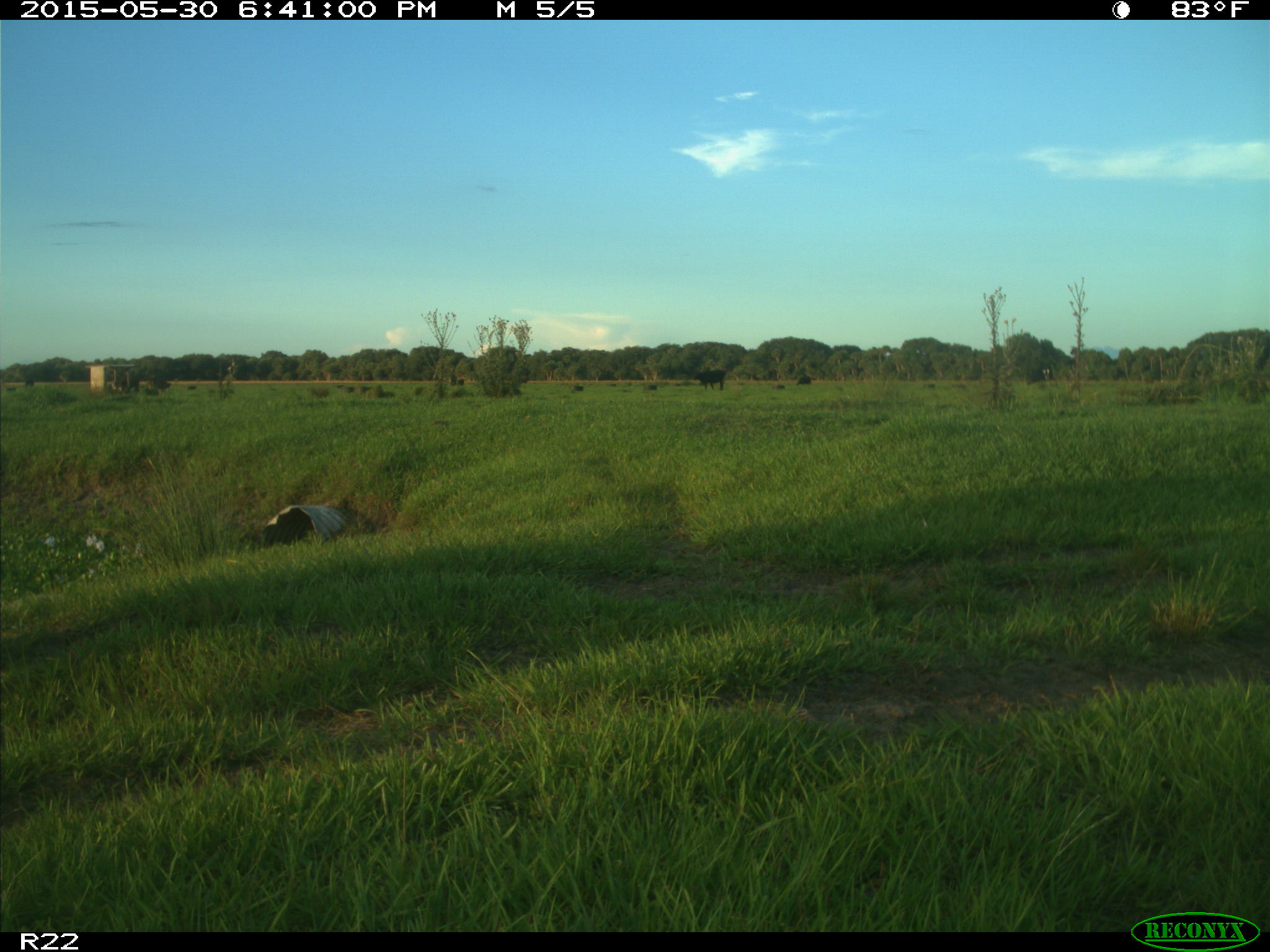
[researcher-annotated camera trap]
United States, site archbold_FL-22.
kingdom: Animalia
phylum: Chordata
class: Mammalia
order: Artiodactyla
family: Bovidae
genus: Bos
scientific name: Bos taurus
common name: domestic cow